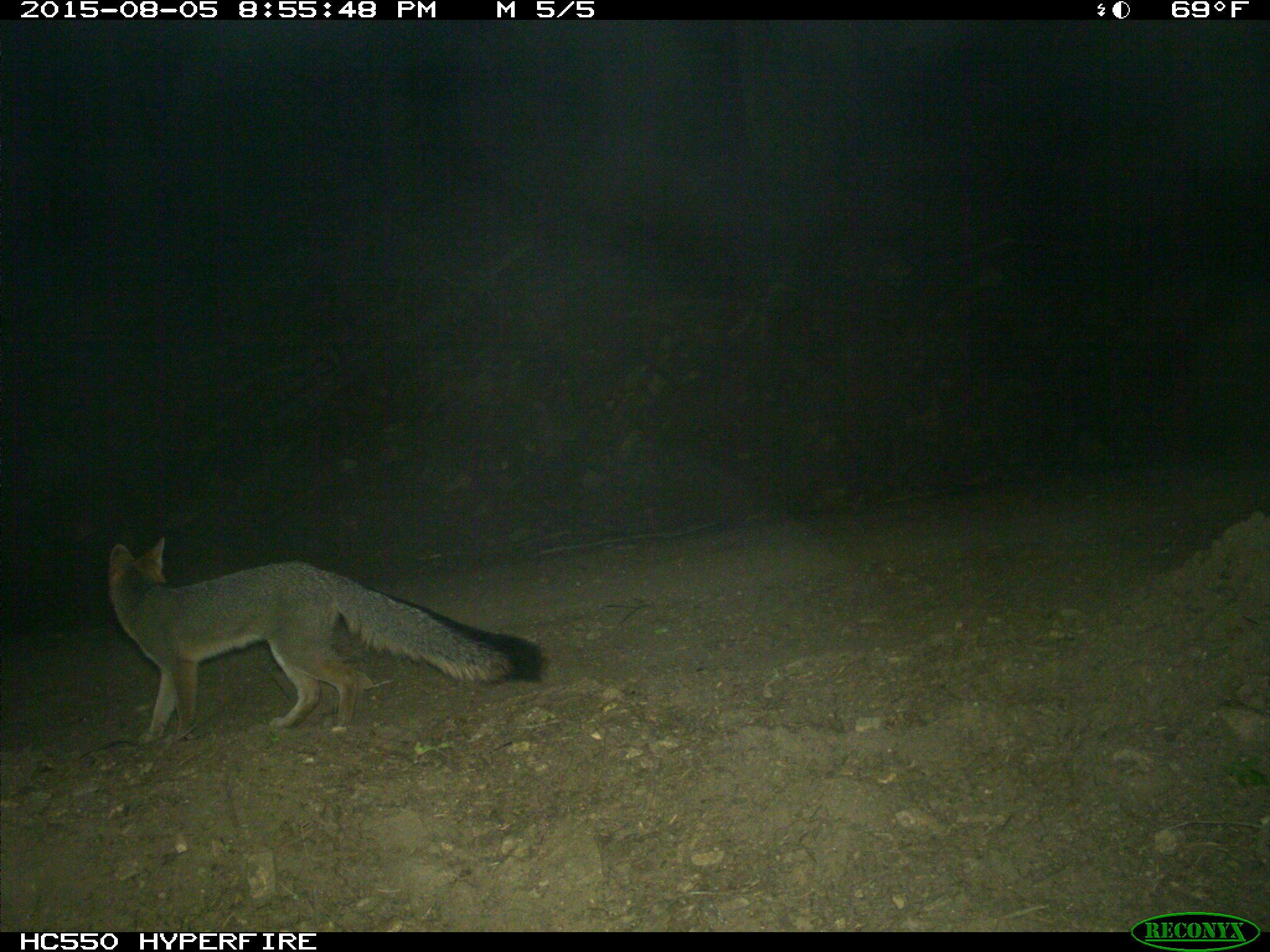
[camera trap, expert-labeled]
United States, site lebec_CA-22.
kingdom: Animalia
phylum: Chordata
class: Mammalia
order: Carnivora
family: Canidae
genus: Urocyon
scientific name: Urocyon cinereoargenteus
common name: gray fox